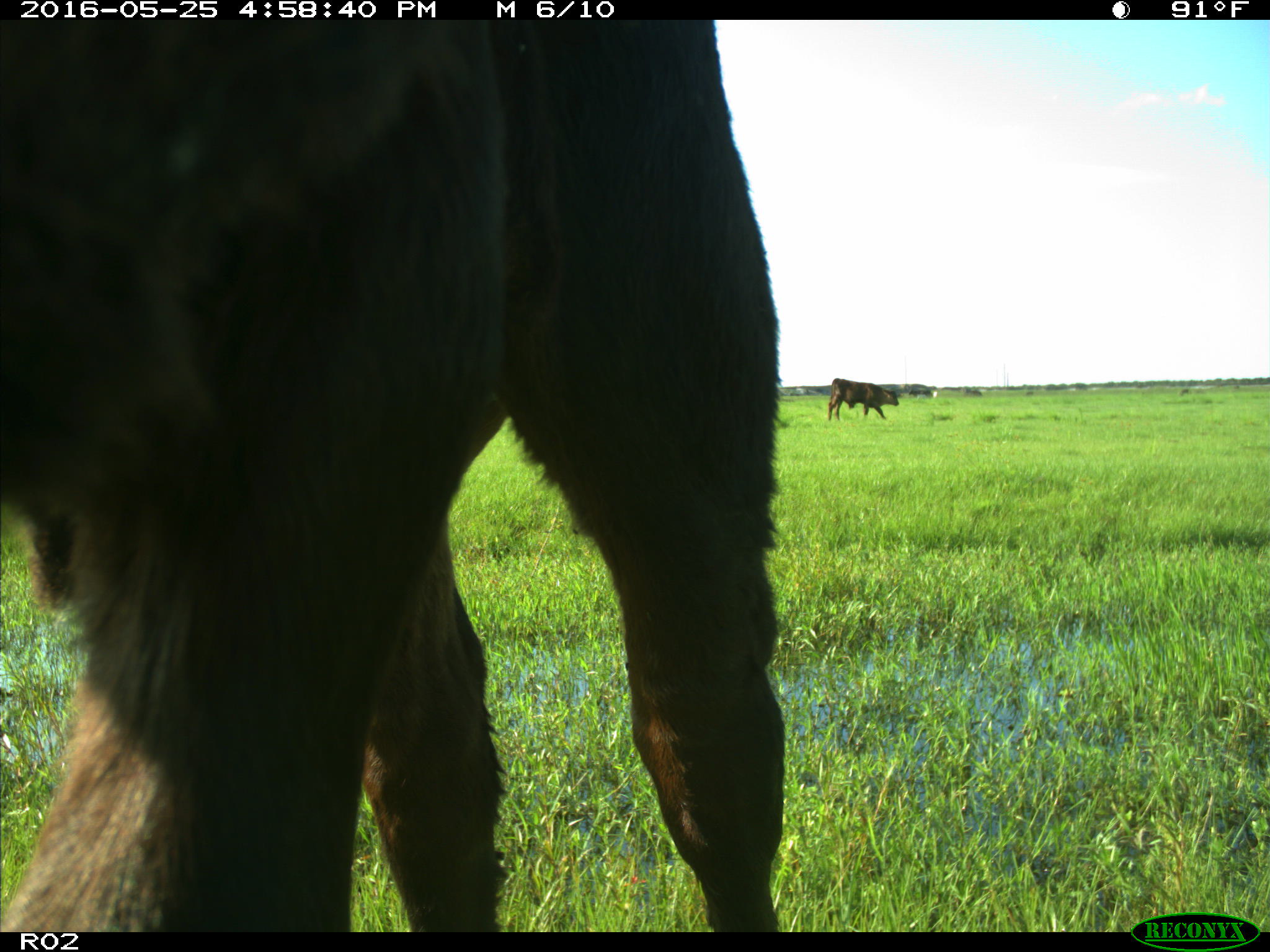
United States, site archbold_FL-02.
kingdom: Animalia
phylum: Chordata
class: Mammalia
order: Artiodactyla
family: Bovidae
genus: Bos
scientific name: Bos taurus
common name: domestic cow